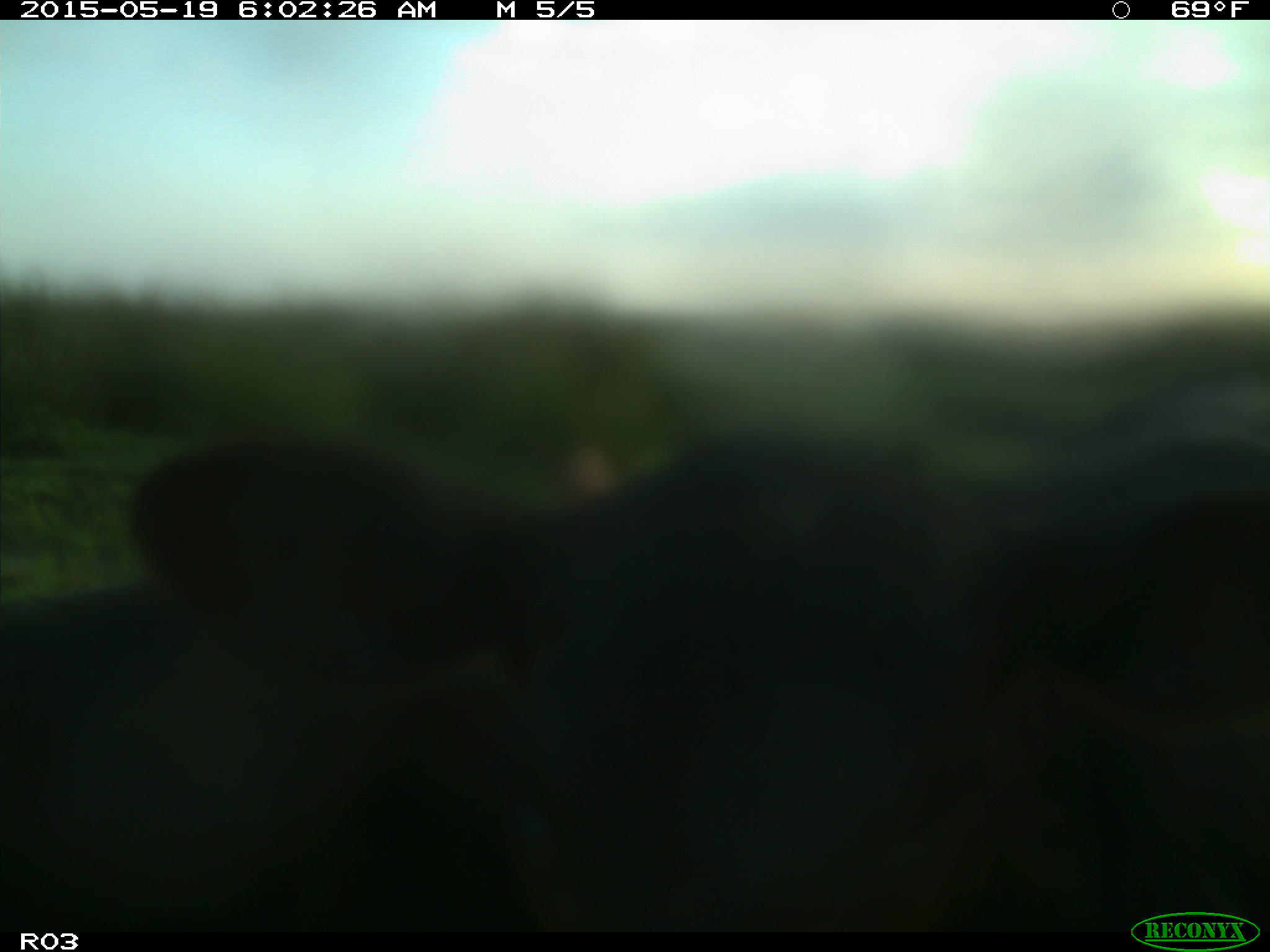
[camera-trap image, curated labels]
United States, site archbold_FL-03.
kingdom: Animalia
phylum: Chordata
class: Mammalia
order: Artiodactyla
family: Bovidae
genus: Bos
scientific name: Bos taurus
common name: domestic cow